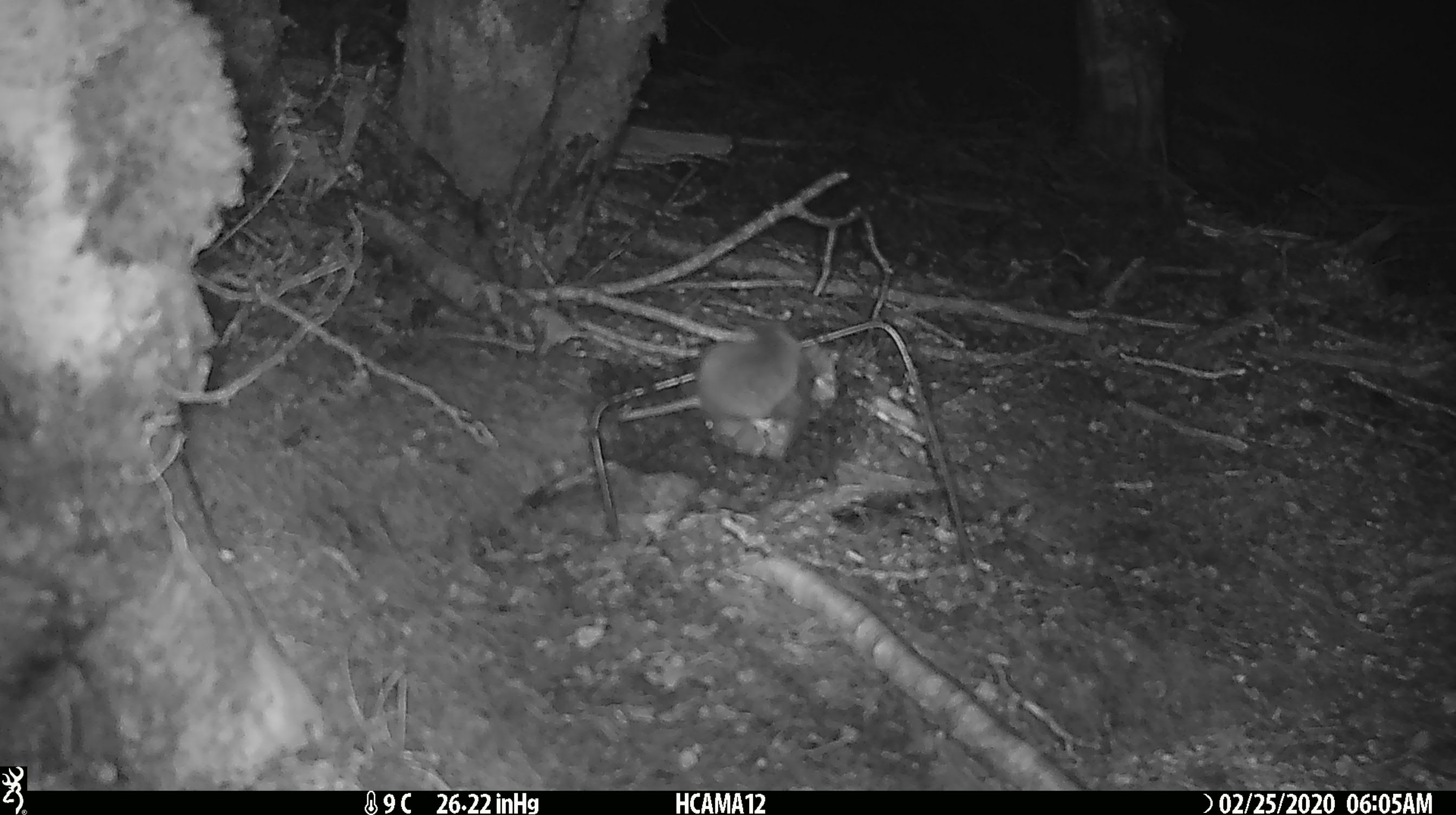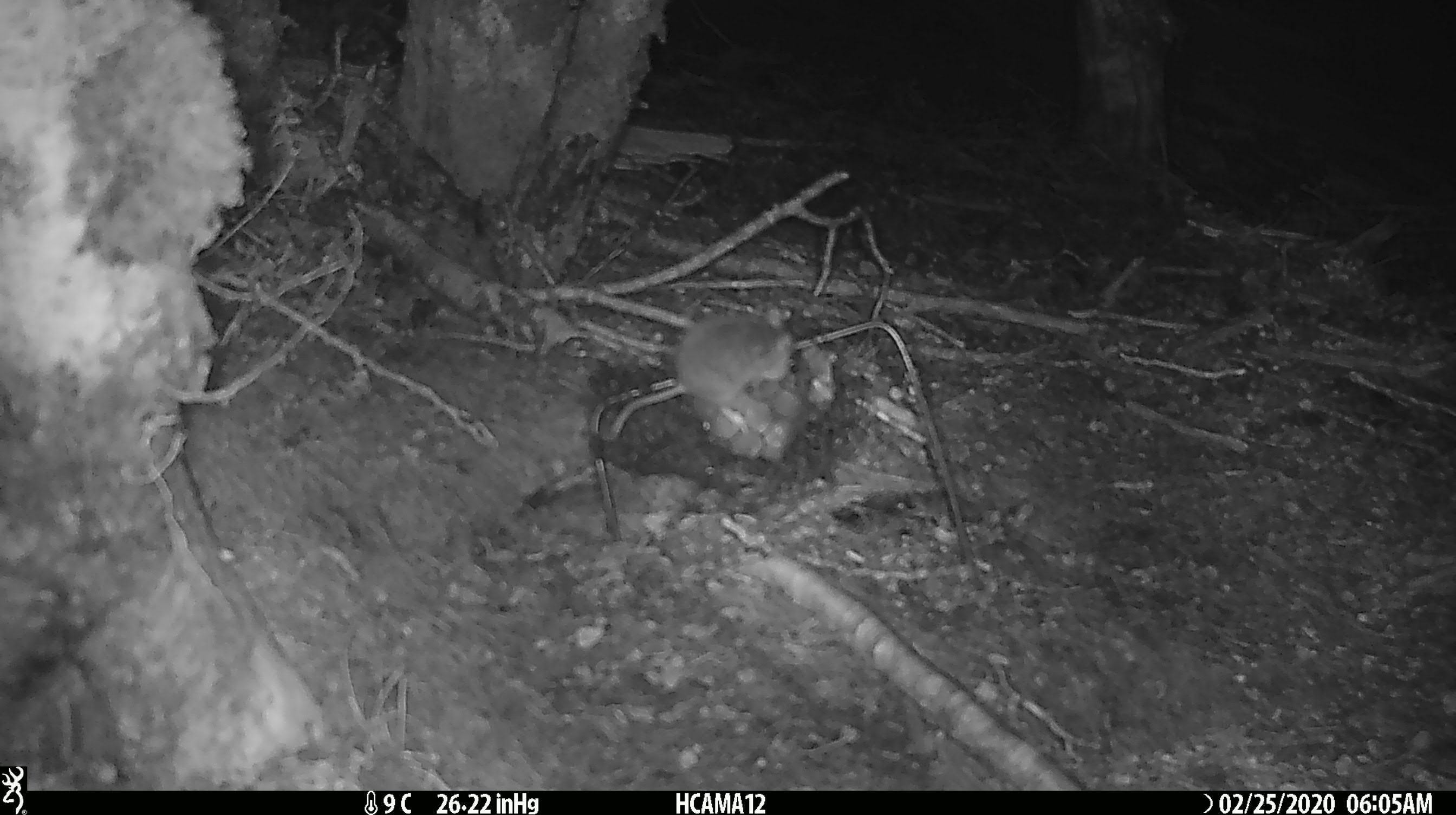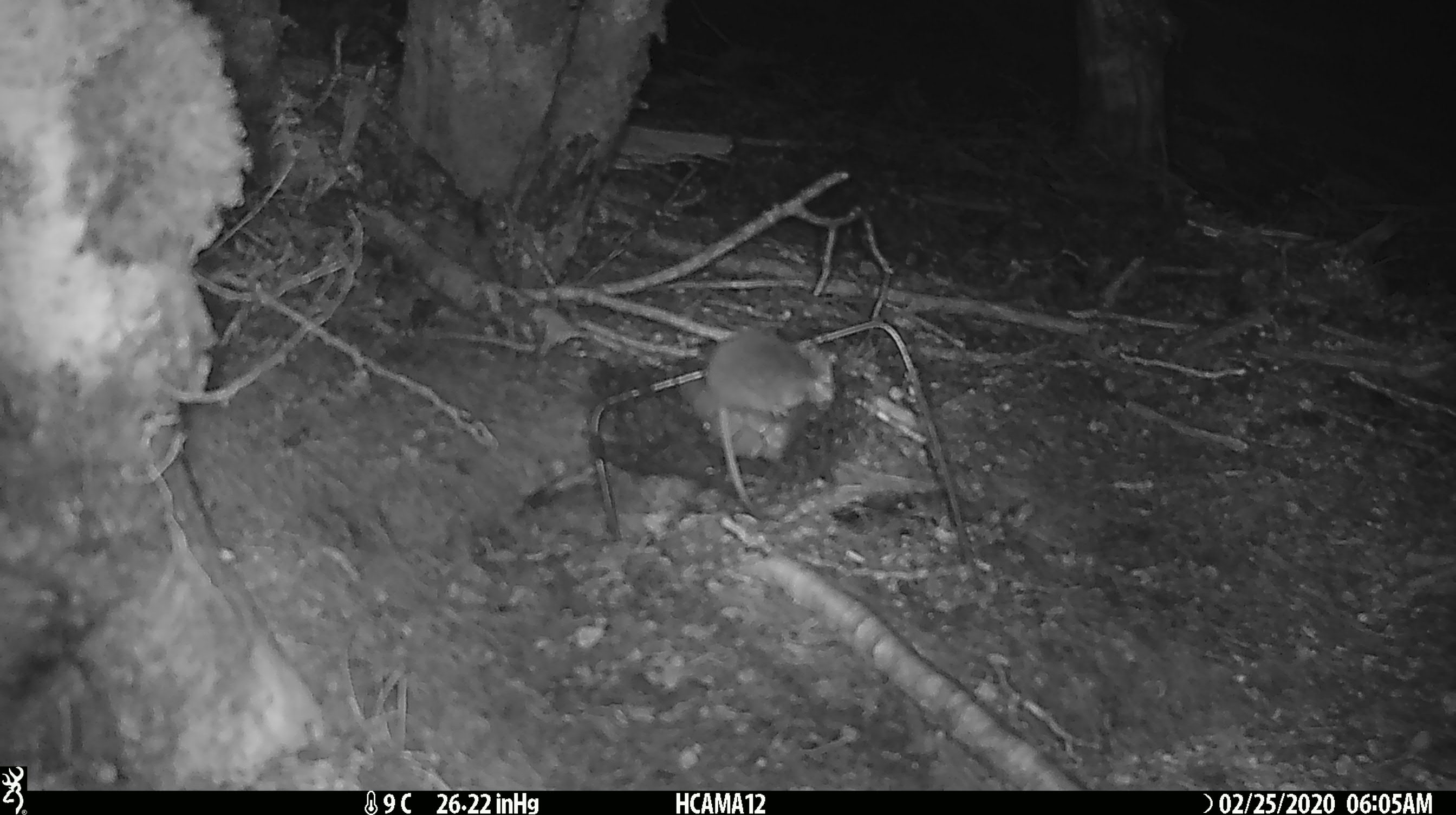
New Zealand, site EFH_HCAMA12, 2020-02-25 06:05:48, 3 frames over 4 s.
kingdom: Animalia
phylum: Chordata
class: Mammalia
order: Rodentia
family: Muridae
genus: Mus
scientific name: Mus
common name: mouse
Mouse (Mus).